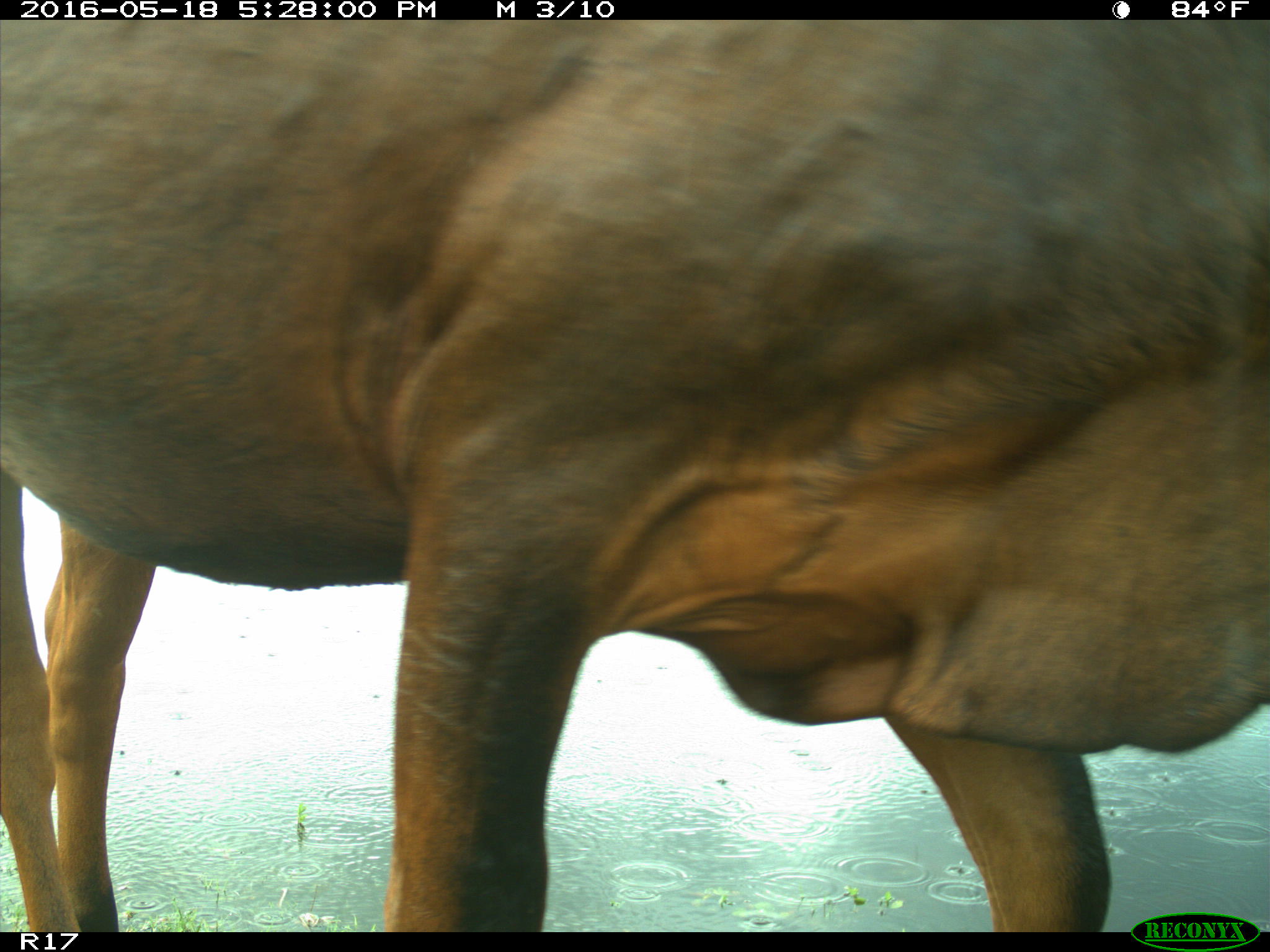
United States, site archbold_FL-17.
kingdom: Animalia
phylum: Chordata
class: Mammalia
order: Artiodactyla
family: Bovidae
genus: Bos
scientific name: Bos taurus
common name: domestic cow